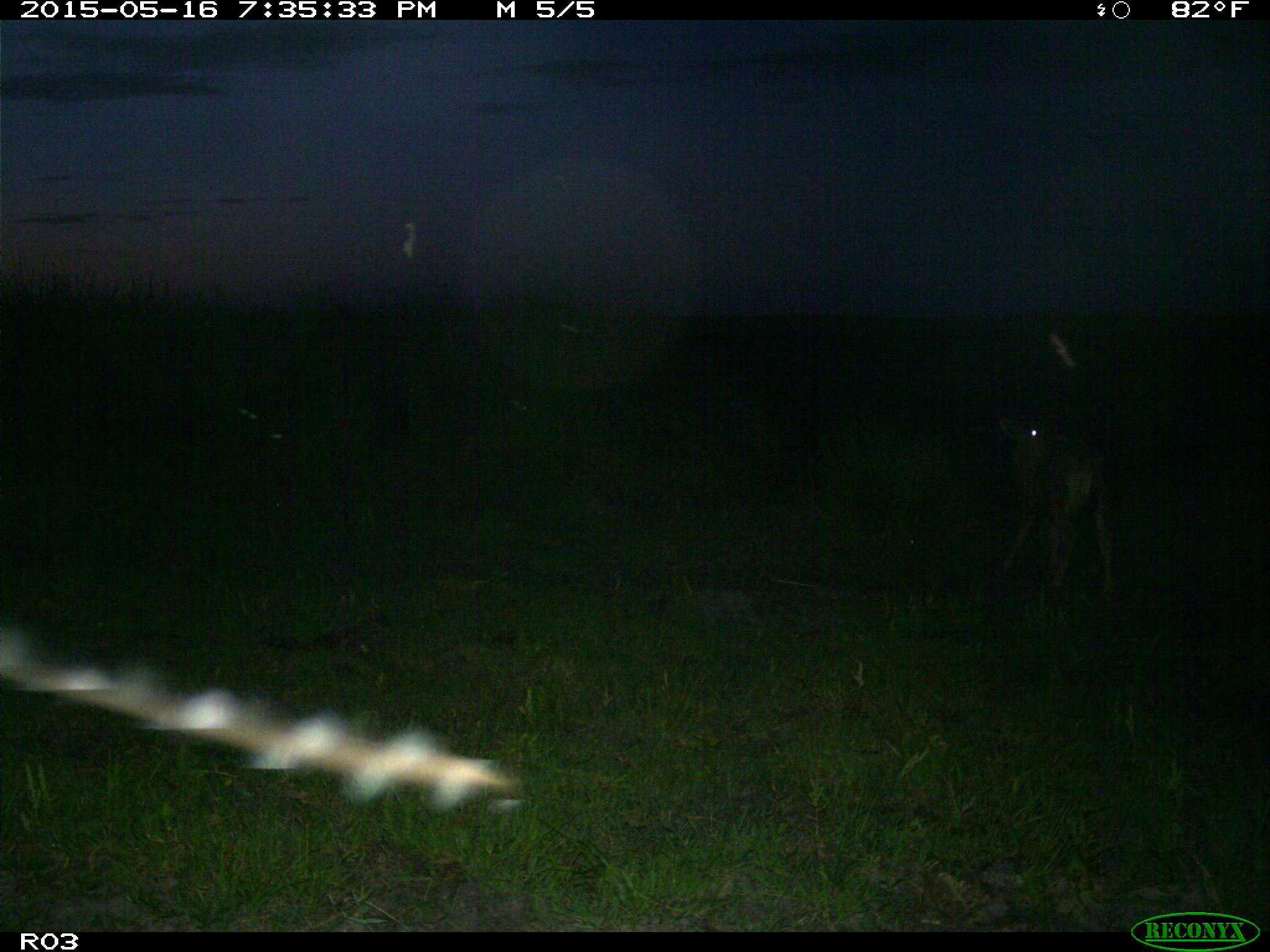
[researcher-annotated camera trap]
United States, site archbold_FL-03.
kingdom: Animalia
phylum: Chordata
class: Mammalia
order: Artiodactyla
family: Bovidae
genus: Bos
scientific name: Bos taurus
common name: domestic cow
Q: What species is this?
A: Bos taurus (domestic cow).